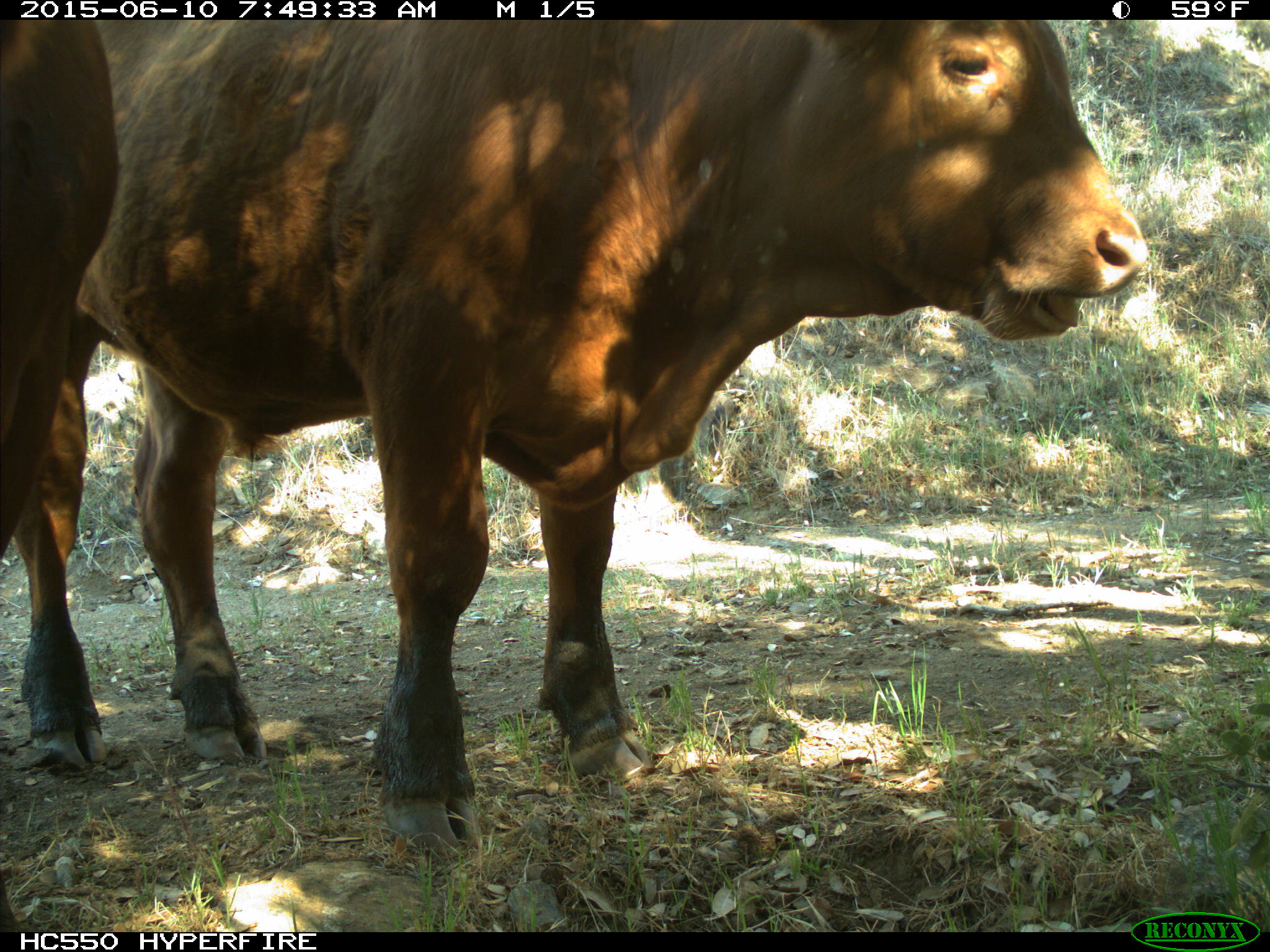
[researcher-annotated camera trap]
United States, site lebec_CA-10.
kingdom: Animalia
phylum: Chordata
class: Mammalia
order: Artiodactyla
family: Bovidae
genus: Bos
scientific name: Bos taurus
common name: domestic cow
Bos taurus (domestic cow).